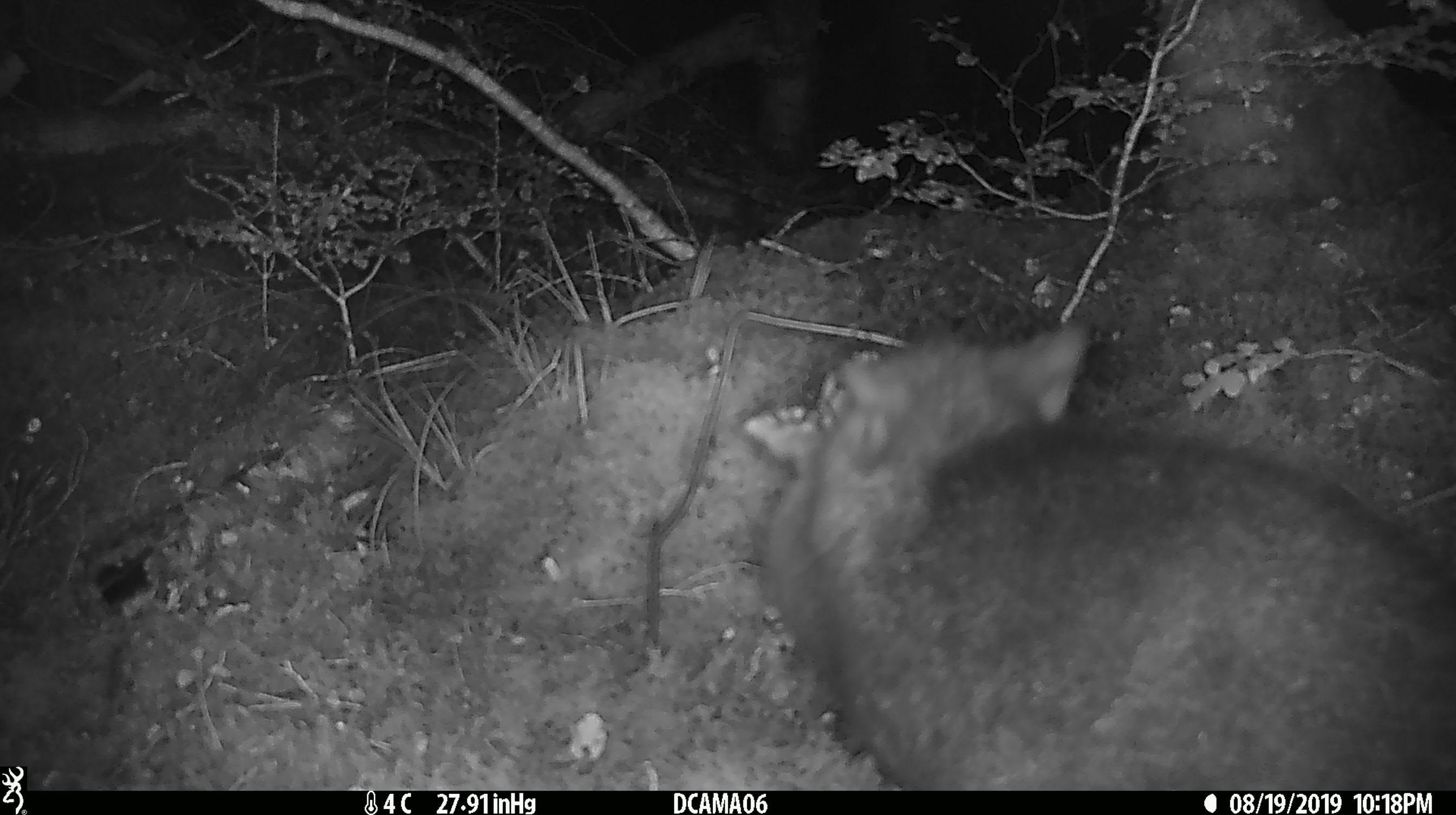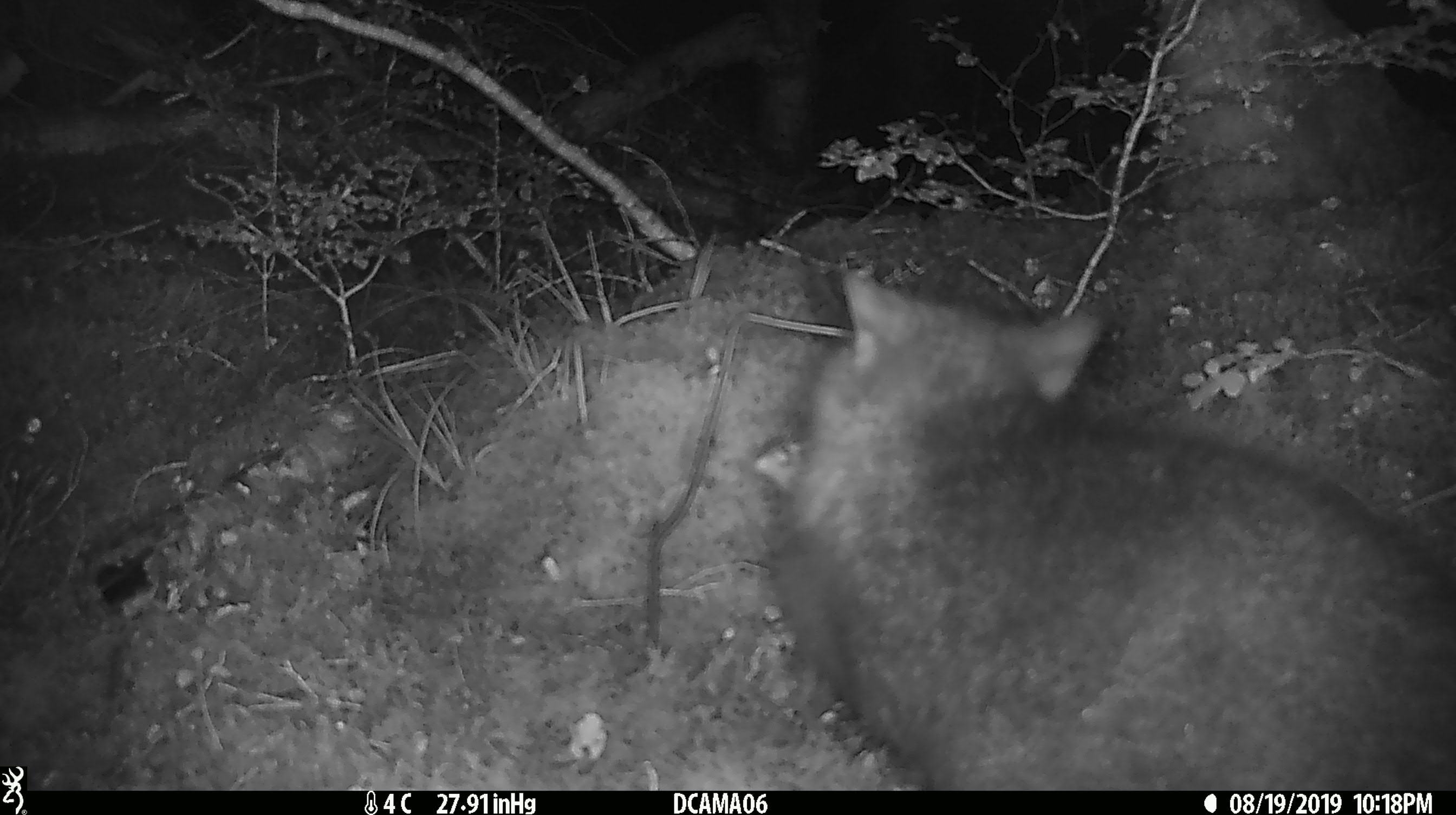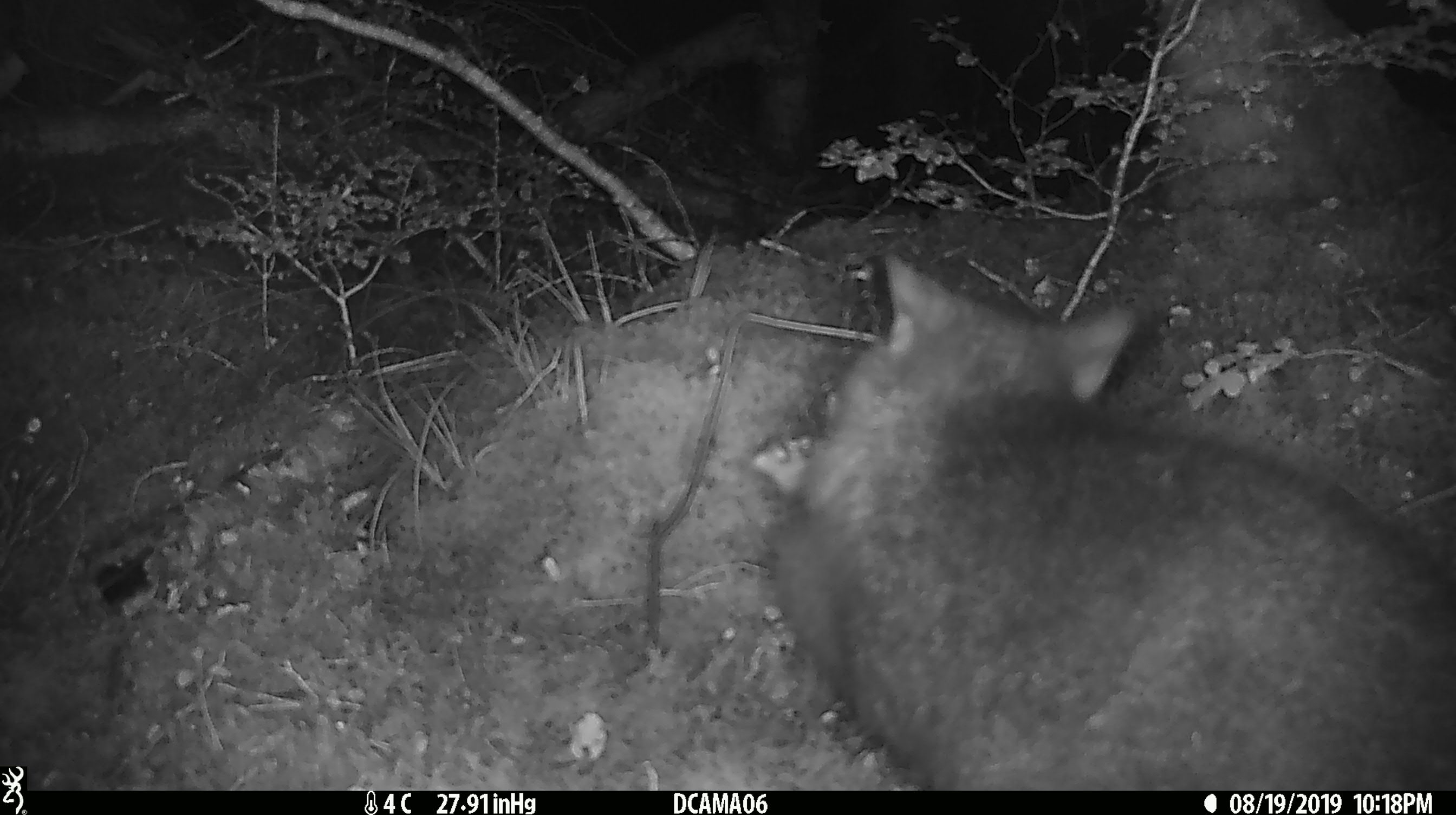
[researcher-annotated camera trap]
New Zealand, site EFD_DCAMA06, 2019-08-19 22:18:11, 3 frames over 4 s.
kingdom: Animalia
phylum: Chordata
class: Mammalia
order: Diprotodontia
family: Phalangeridae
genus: Trichosurus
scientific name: Trichosurus vulpecula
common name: common brushtail possum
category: possum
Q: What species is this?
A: Possum (common brushtail possum) (Trichosurus vulpecula).